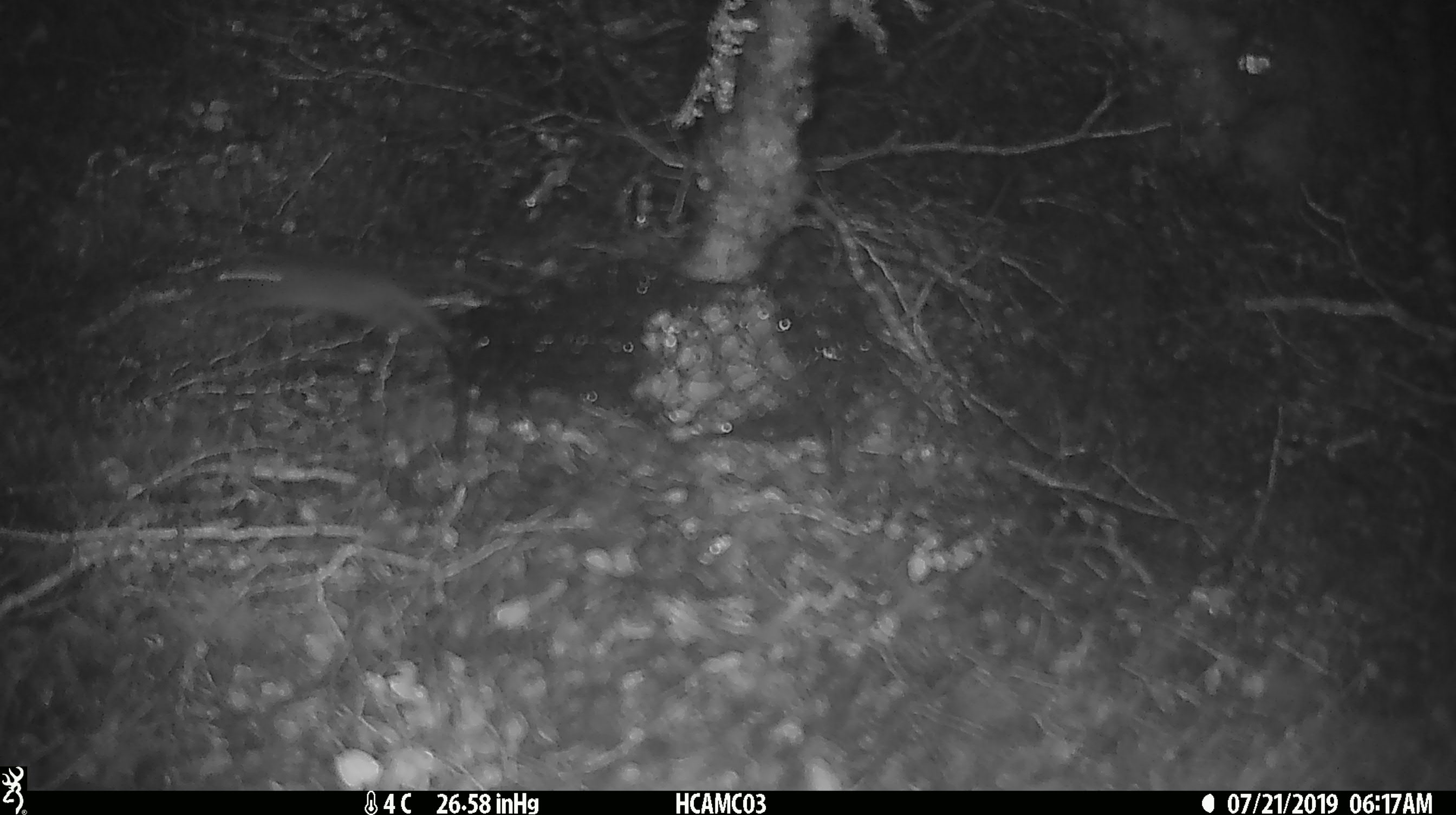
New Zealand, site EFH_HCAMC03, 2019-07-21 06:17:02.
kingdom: Animalia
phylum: Chordata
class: Mammalia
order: Rodentia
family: Muridae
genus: Mus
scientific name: Mus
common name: mouse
Mouse (Mus).